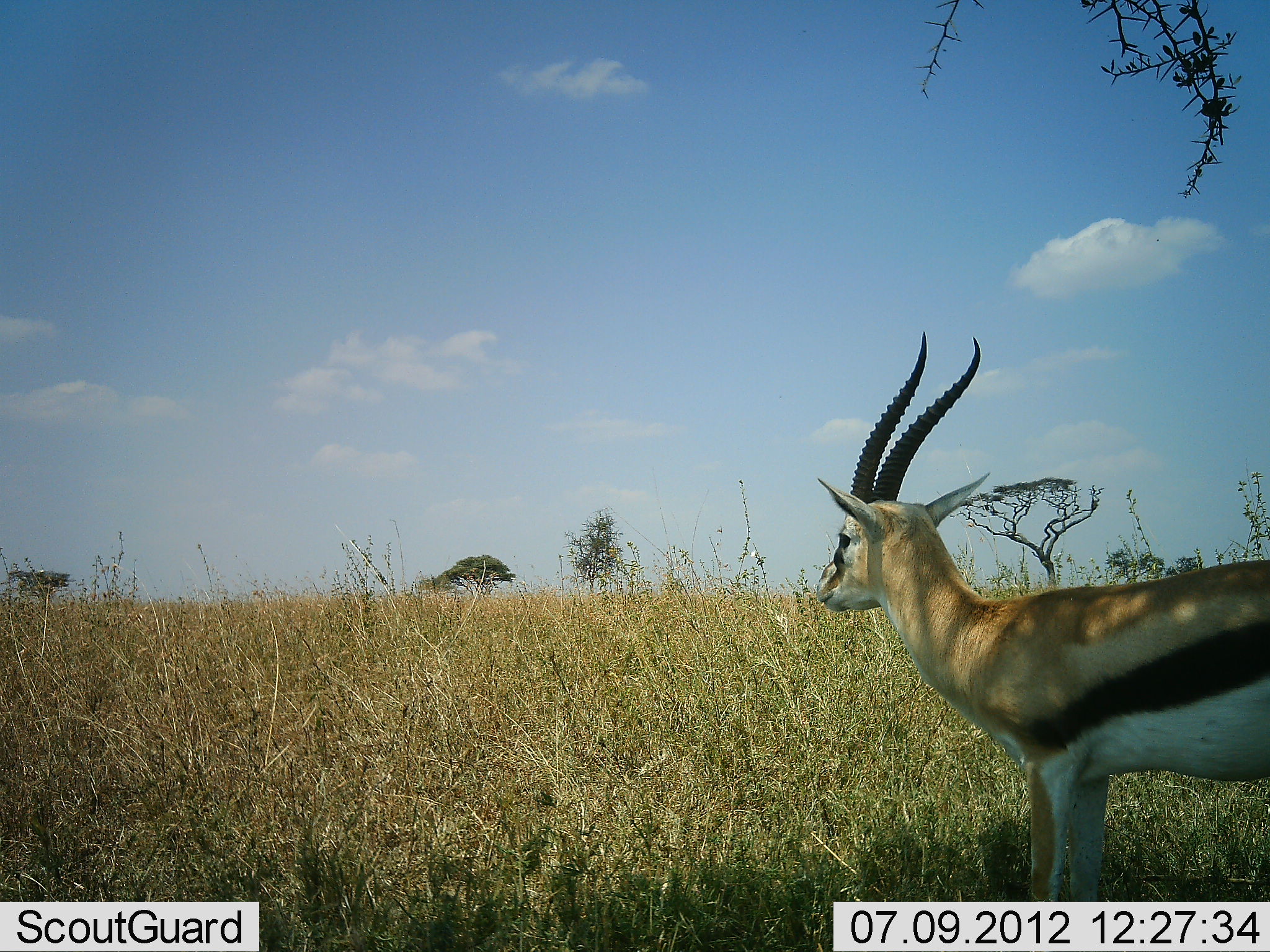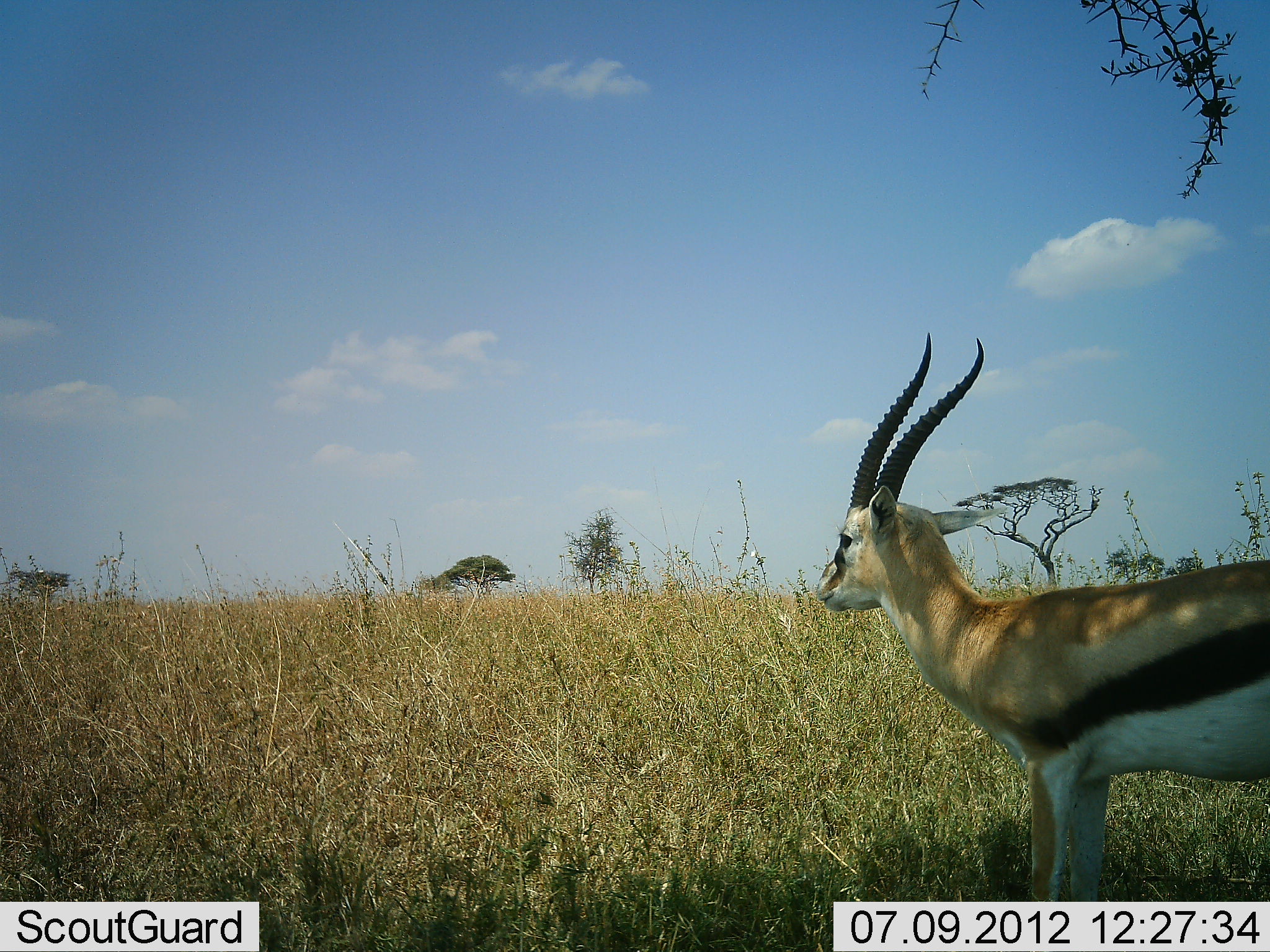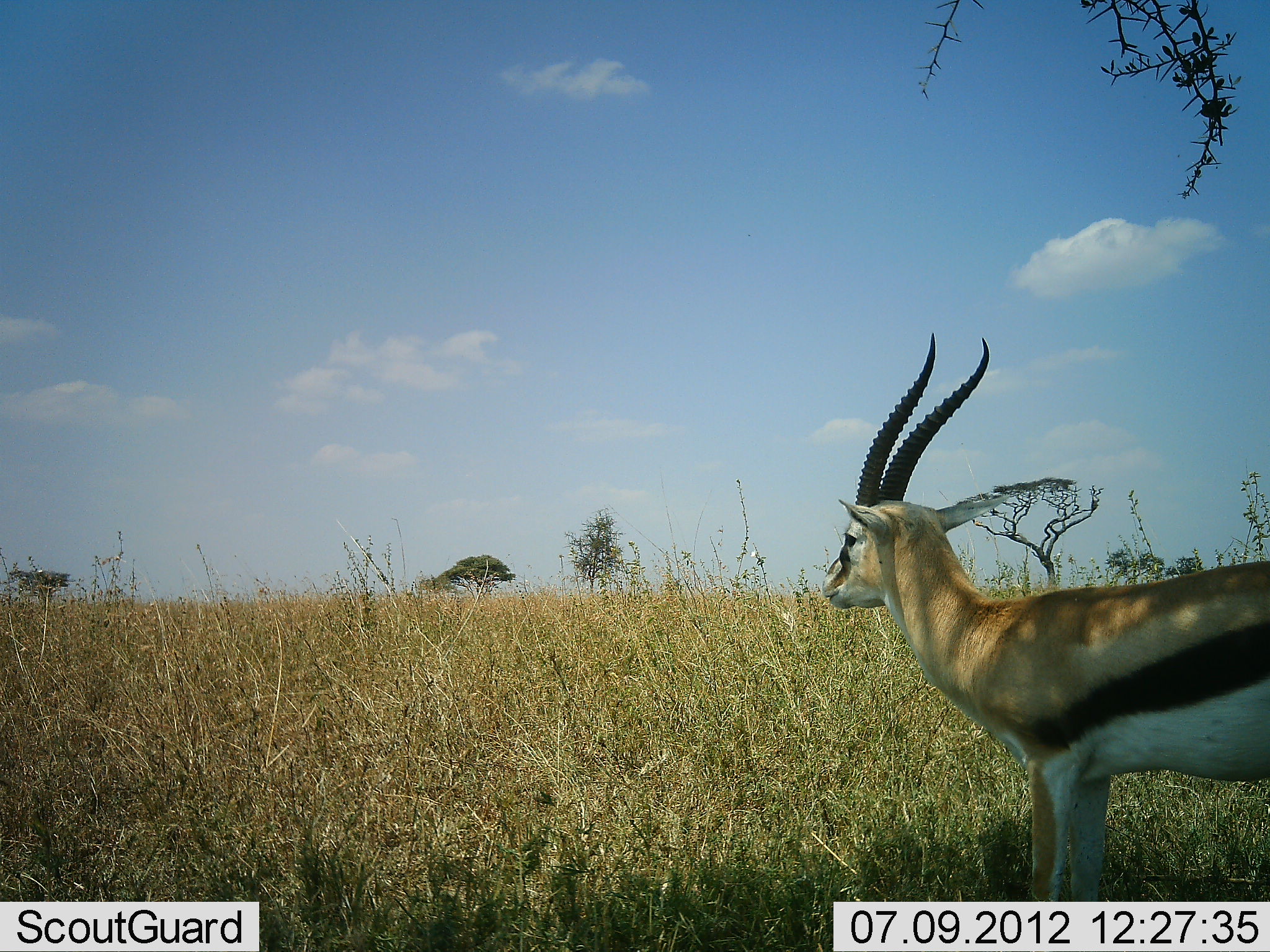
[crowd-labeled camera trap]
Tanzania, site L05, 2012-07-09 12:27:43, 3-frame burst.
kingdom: Animalia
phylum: Chordata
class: Mammalia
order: Artiodactyla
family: Bovidae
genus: Eudorcas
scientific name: Eudorcas thomsonii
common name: thomson's gazelle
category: gazellethomsons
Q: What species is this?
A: Gazellethomsons (thomson's gazelle) (Eudorcas thomsonii).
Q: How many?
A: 1.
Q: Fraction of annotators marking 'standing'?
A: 100%.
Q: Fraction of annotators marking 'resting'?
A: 0%.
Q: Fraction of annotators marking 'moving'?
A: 0%.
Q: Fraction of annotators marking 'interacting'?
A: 0%.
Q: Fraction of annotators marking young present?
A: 0%.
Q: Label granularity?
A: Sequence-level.